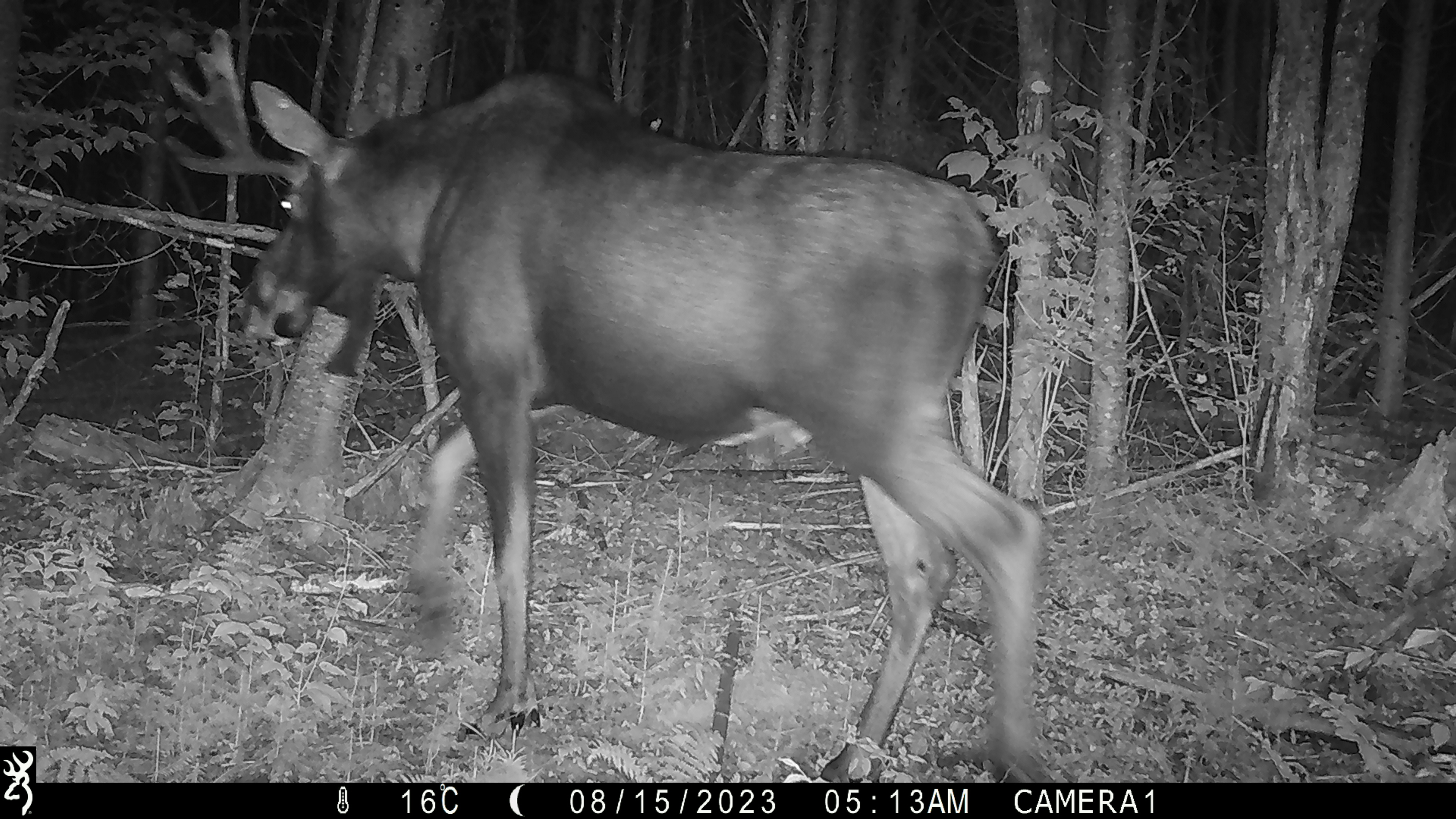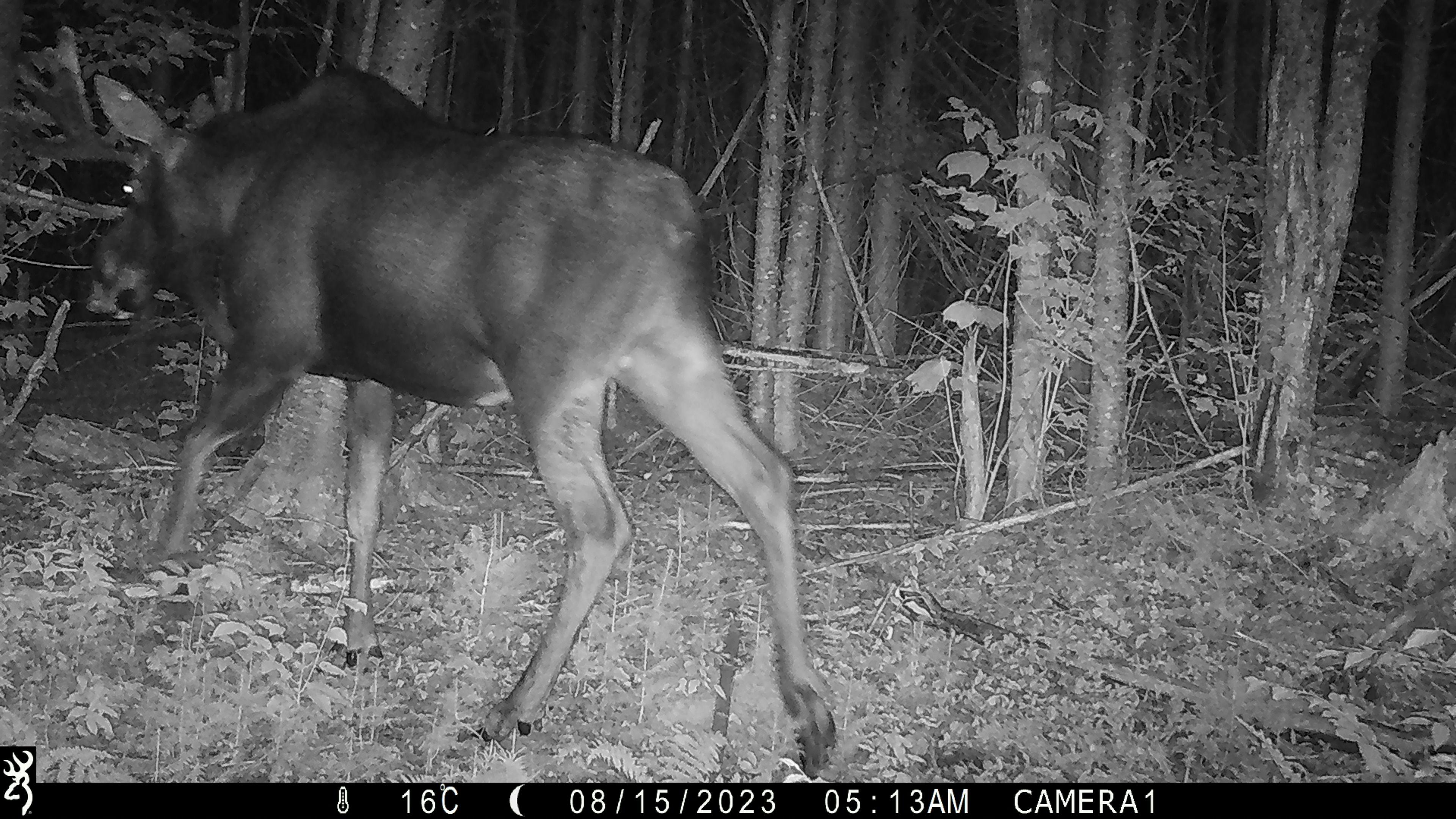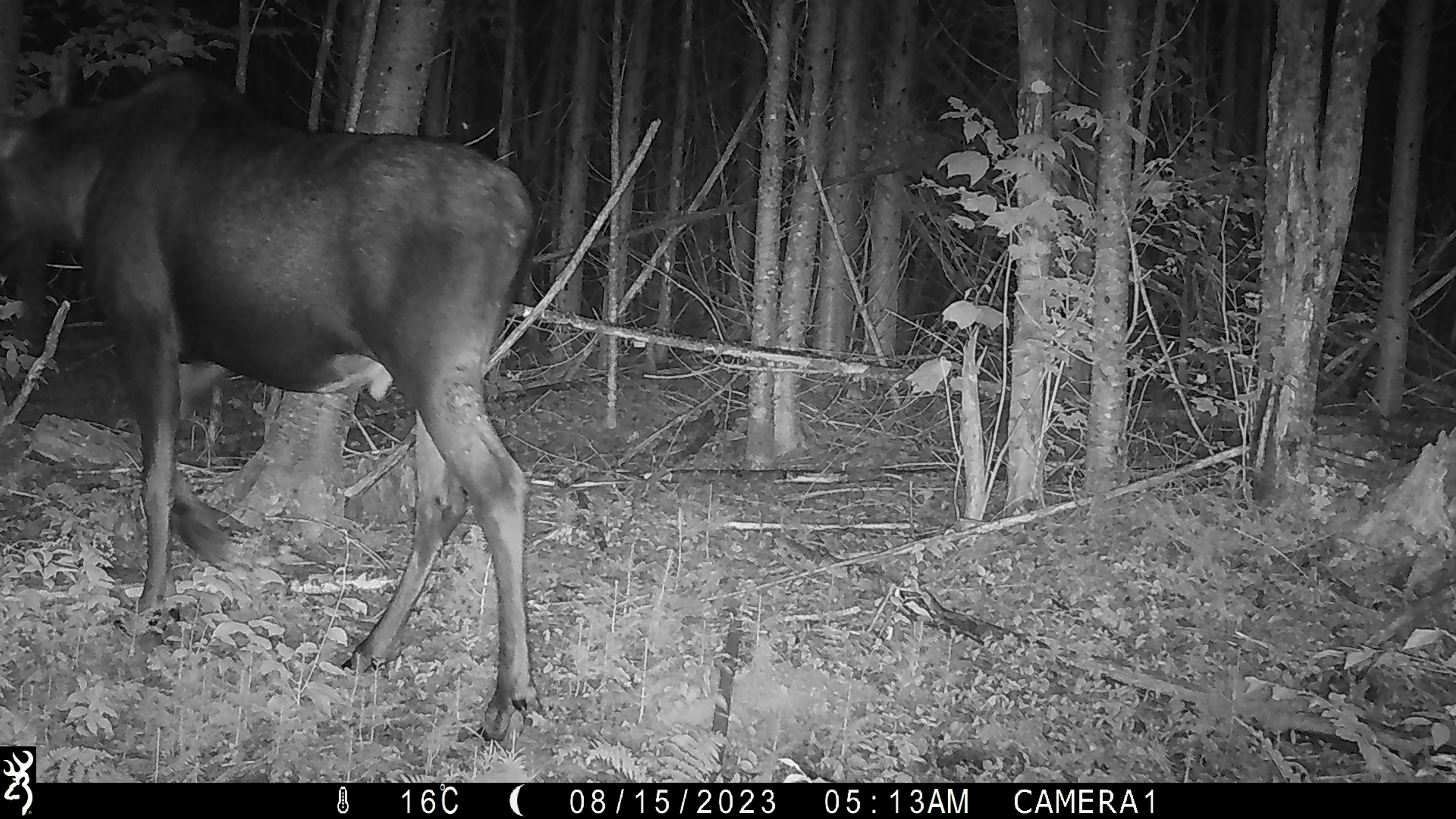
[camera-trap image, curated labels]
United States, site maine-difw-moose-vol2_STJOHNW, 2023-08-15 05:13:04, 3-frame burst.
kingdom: Animalia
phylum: Chordata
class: Mammalia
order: Artiodactyla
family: Cervidae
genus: Alces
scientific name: Alces alces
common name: moose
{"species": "moose (Alces alces)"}